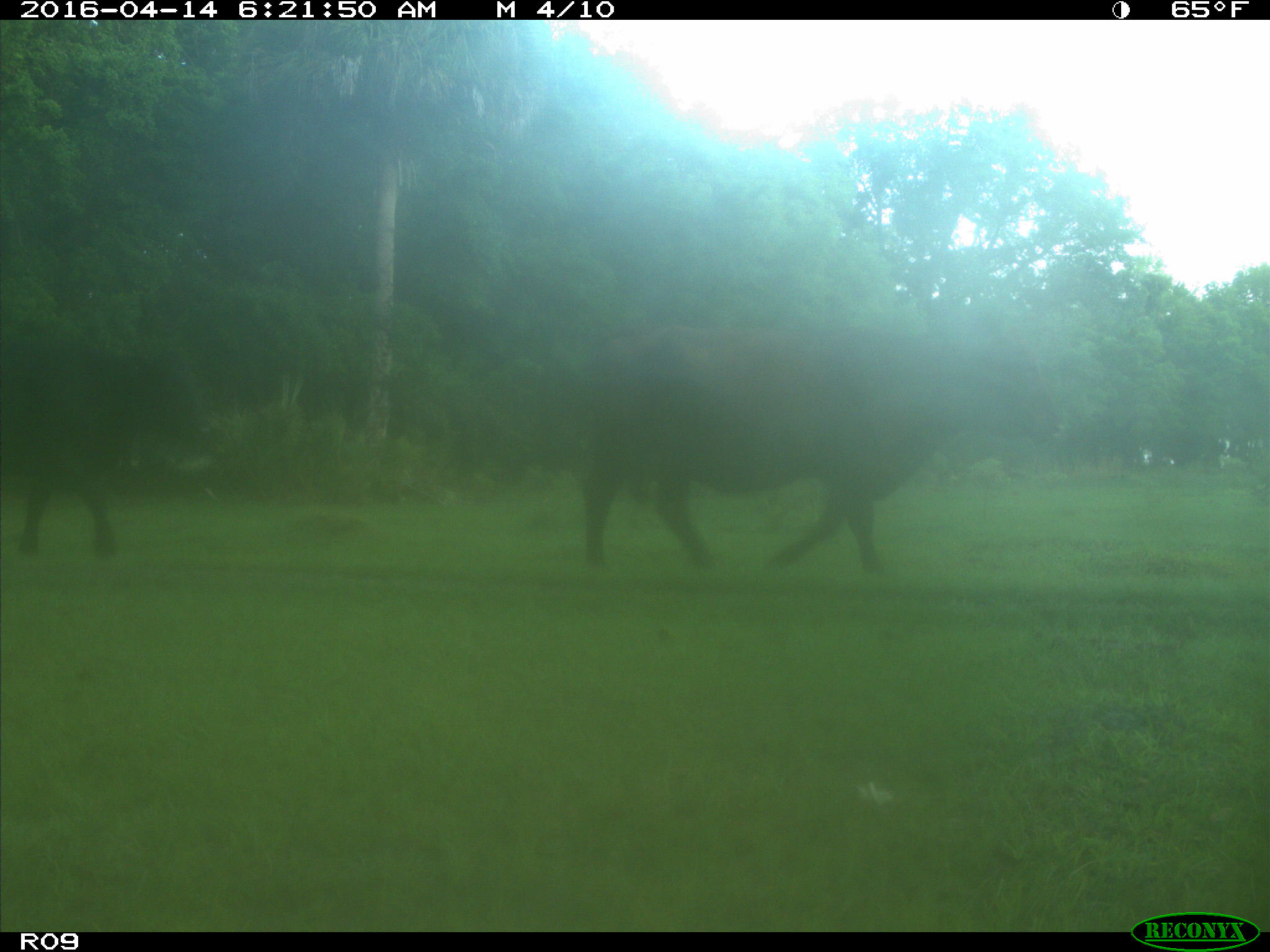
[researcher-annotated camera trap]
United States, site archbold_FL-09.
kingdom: Animalia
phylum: Chordata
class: Mammalia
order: Artiodactyla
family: Bovidae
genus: Bos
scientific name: Bos taurus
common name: domestic cow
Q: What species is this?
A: Bos taurus (domestic cow).